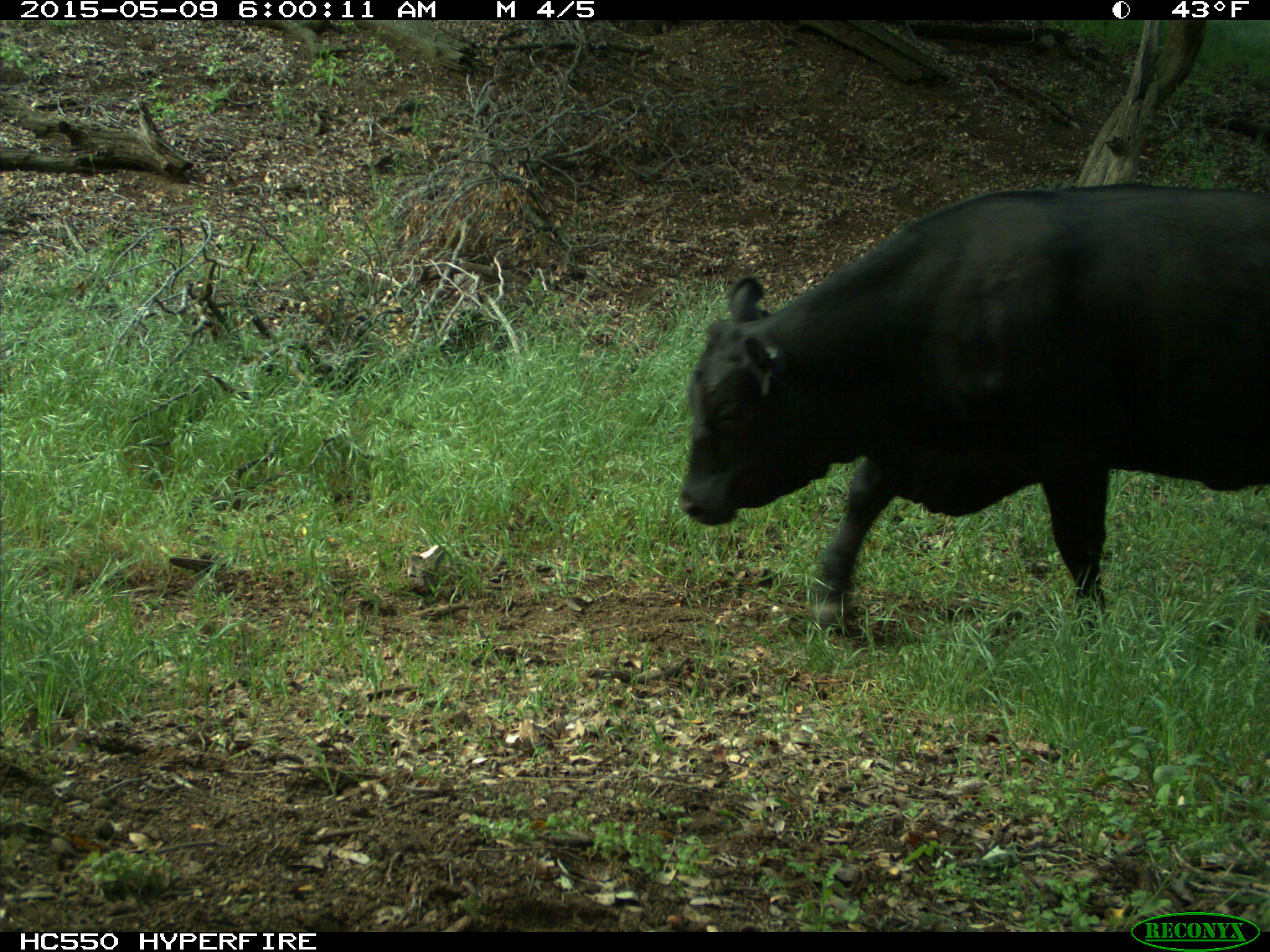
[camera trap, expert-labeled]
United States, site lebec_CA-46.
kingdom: Animalia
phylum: Chordata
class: Mammalia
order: Artiodactyla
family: Bovidae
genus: Bos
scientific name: Bos taurus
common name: domestic cow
Bos taurus (domestic cow).